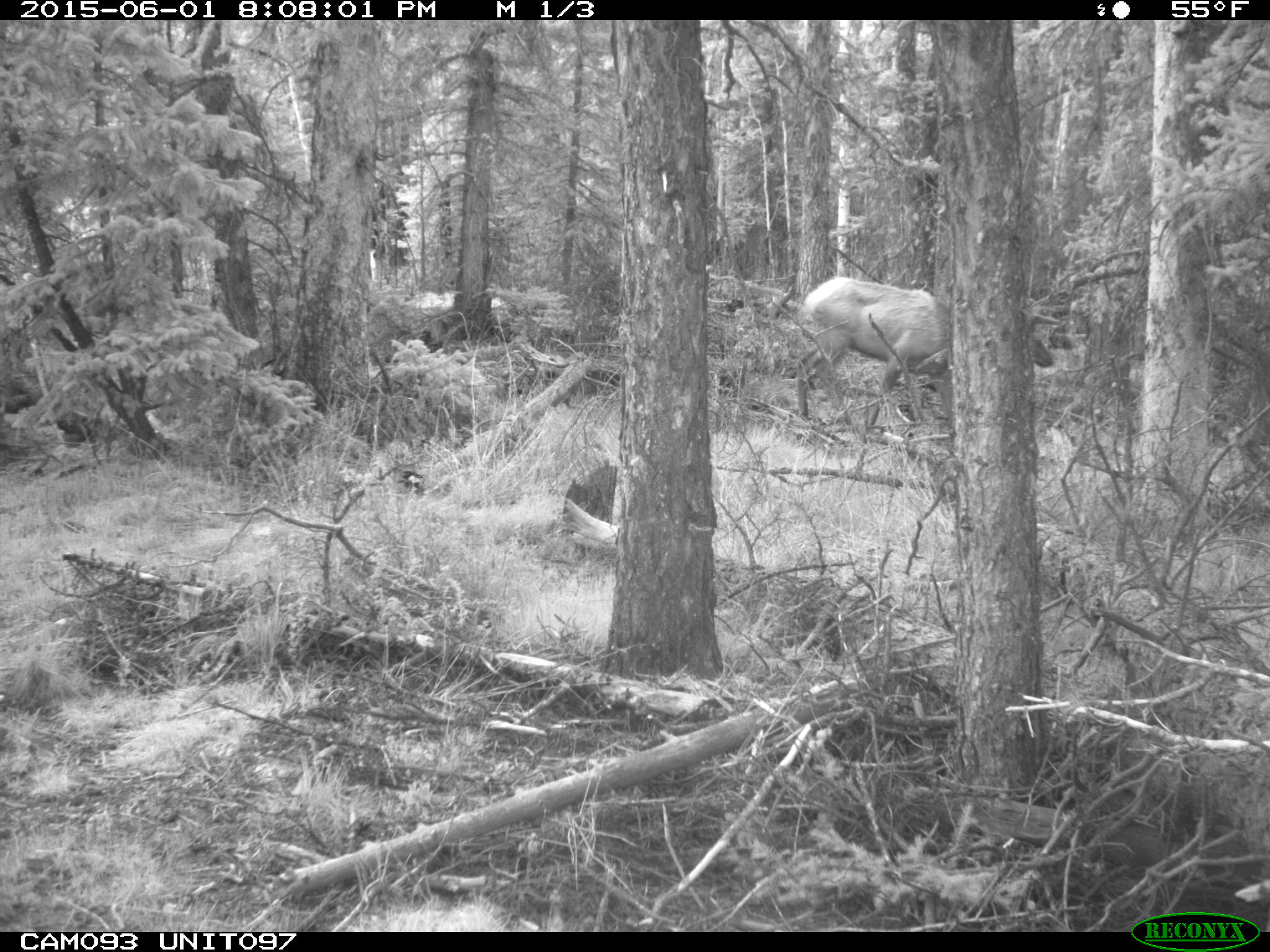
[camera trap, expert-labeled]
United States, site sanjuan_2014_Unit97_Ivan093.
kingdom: Animalia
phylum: Chordata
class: Mammalia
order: Artiodactyla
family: Cervidae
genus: Cervus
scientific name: Cervus elaphus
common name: red deer